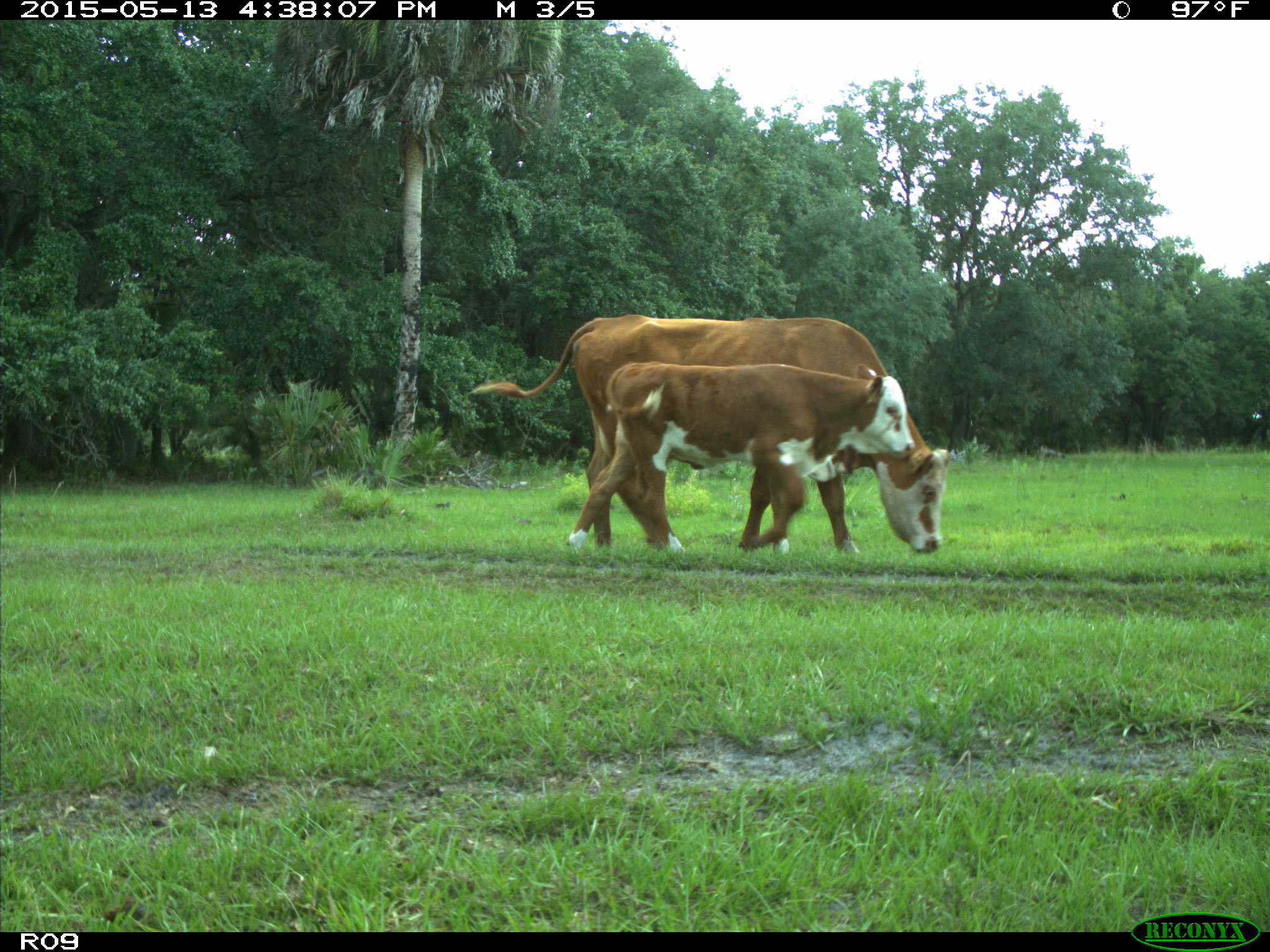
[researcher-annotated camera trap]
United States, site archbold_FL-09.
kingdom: Animalia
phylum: Chordata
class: Mammalia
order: Artiodactyla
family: Bovidae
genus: Bos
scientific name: Bos taurus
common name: domestic cow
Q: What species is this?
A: Bos taurus (domestic cow).